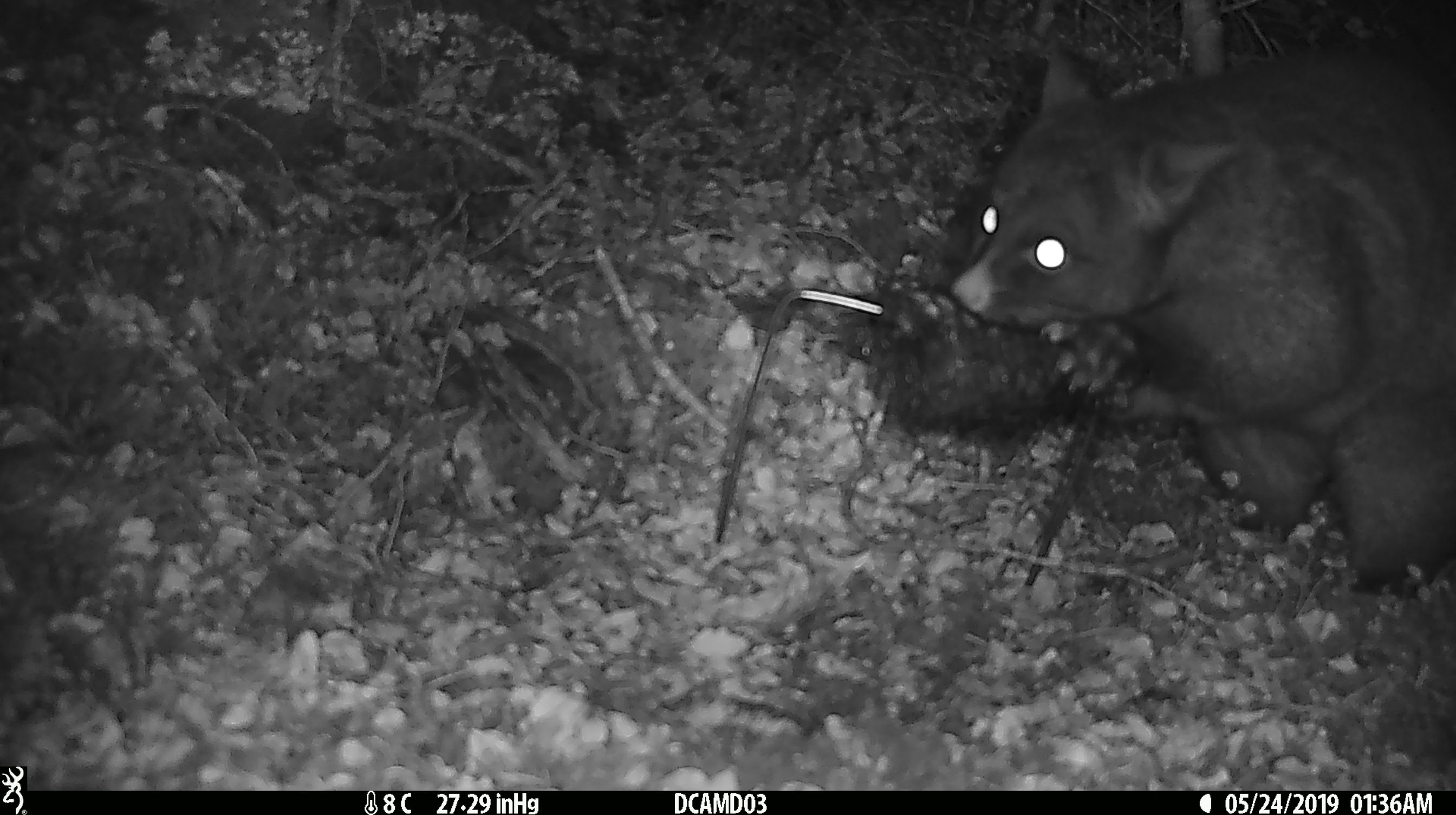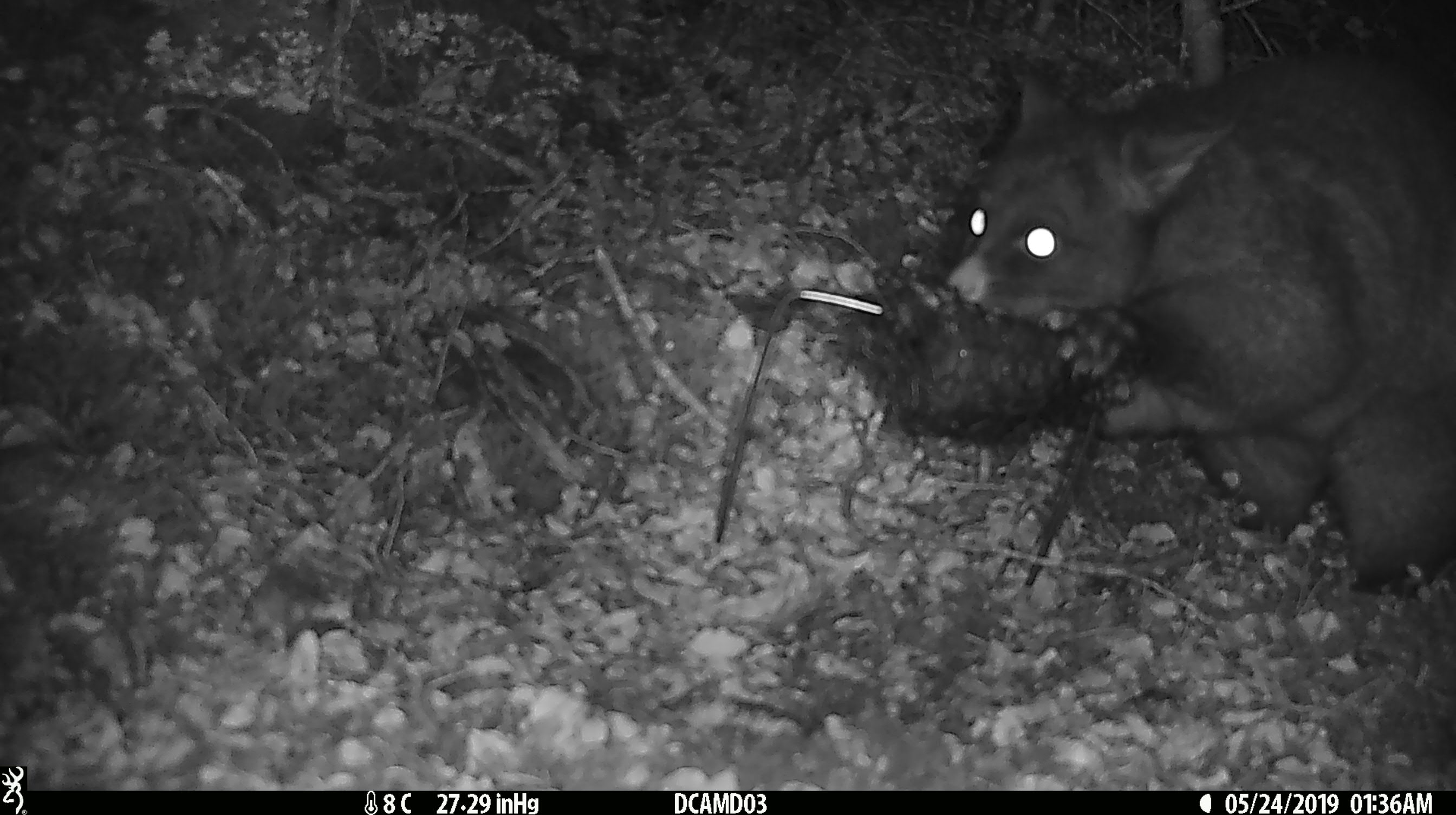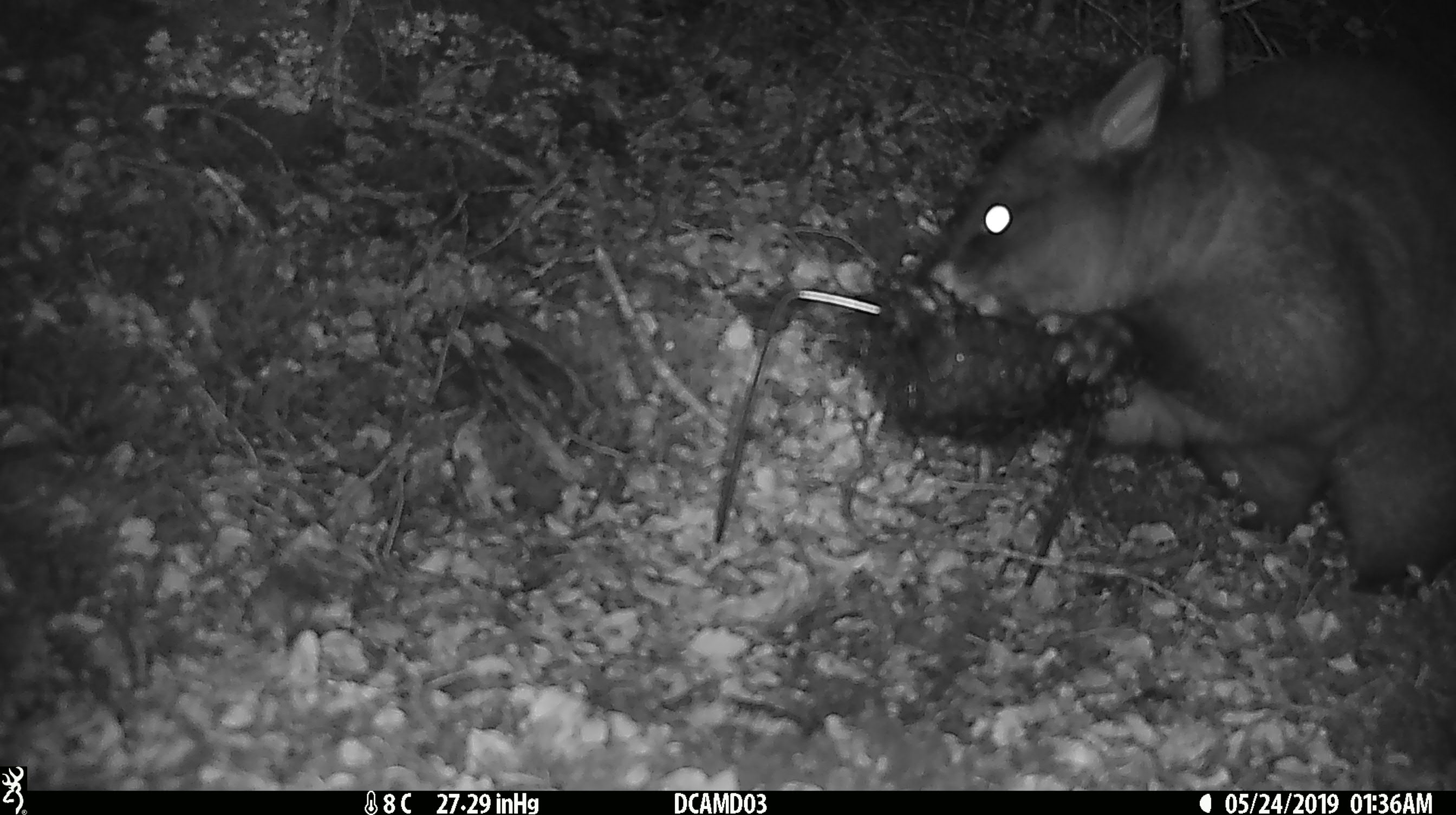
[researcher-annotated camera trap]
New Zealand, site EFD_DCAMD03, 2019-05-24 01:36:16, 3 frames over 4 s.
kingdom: Animalia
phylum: Chordata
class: Mammalia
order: Diprotodontia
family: Phalangeridae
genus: Trichosurus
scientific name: Trichosurus vulpecula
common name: common brushtail possum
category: possum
Possum (common brushtail possum) (Trichosurus vulpecula).